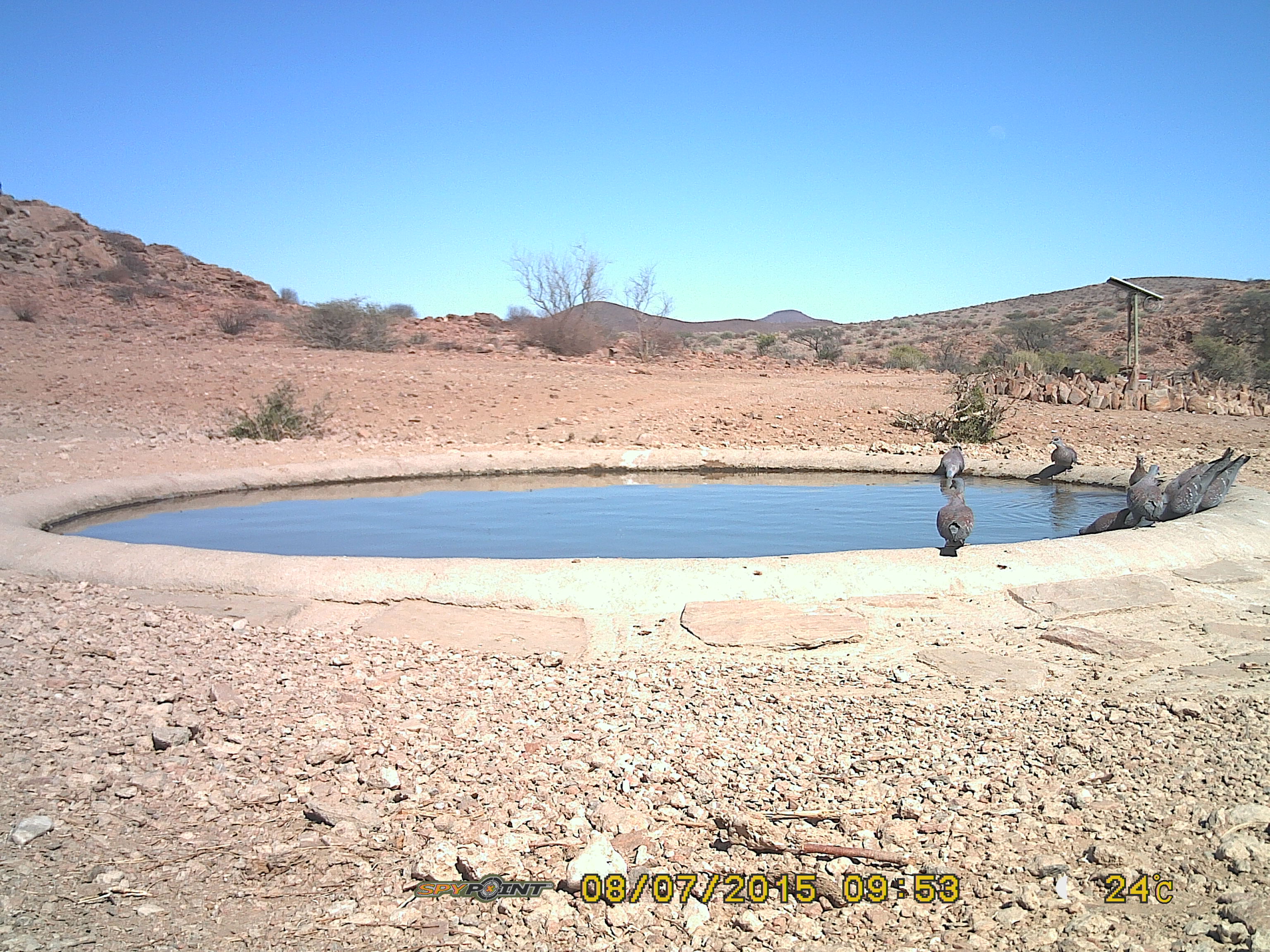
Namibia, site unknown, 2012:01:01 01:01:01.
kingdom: Animalia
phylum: Chordata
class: Aves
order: Columbiformes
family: Columbidae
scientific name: Columbidae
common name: pigeons and doves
Columbidae (pigeons and doves).